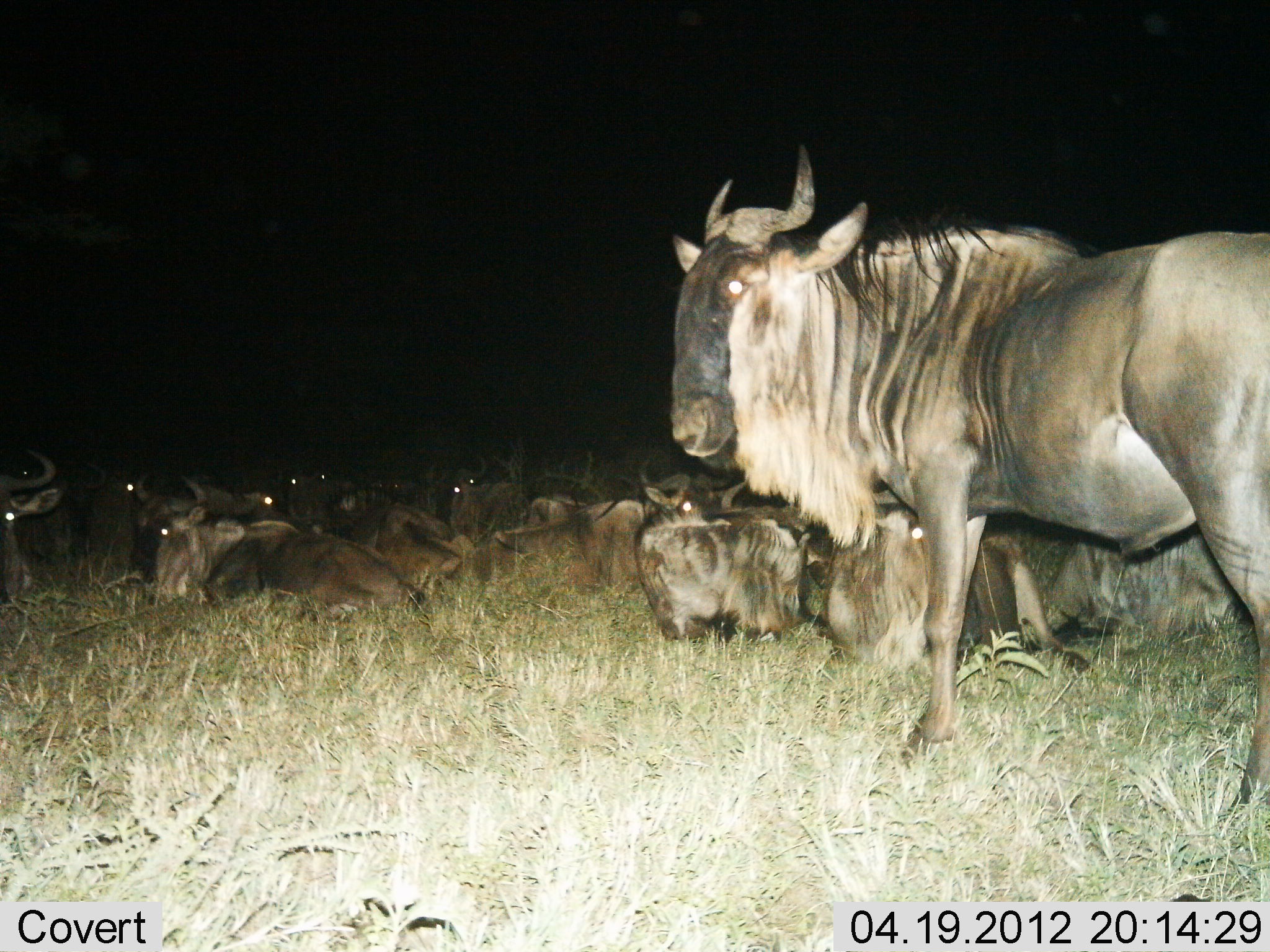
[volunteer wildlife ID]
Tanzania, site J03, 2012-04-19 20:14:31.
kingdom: Animalia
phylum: Chordata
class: Mammalia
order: Artiodactyla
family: Bovidae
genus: Connochaetes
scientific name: Connochaetes taurinus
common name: blue wildebeest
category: wildebeest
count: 11-50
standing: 65%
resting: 90%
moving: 0%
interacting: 5%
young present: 0%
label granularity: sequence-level